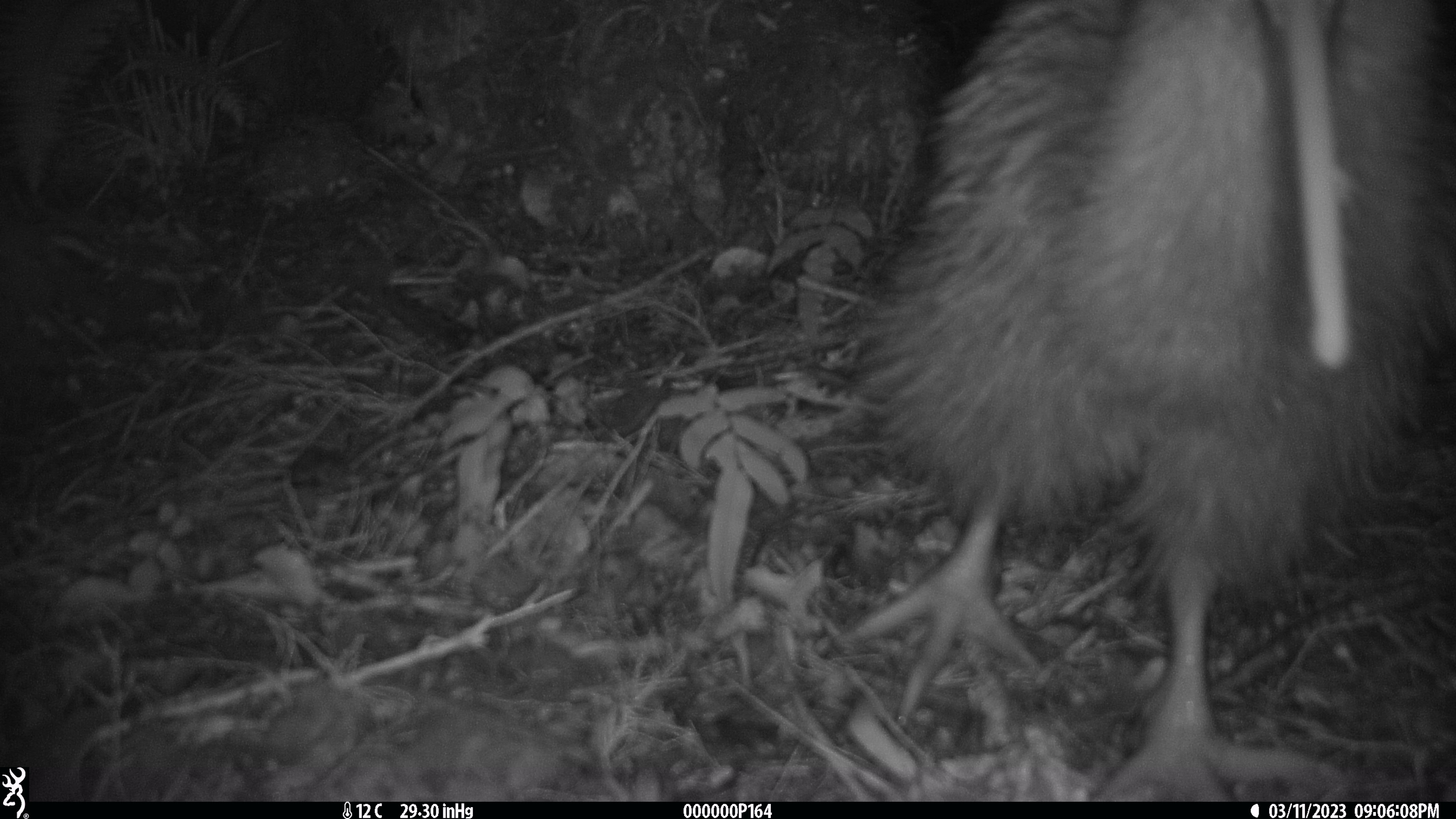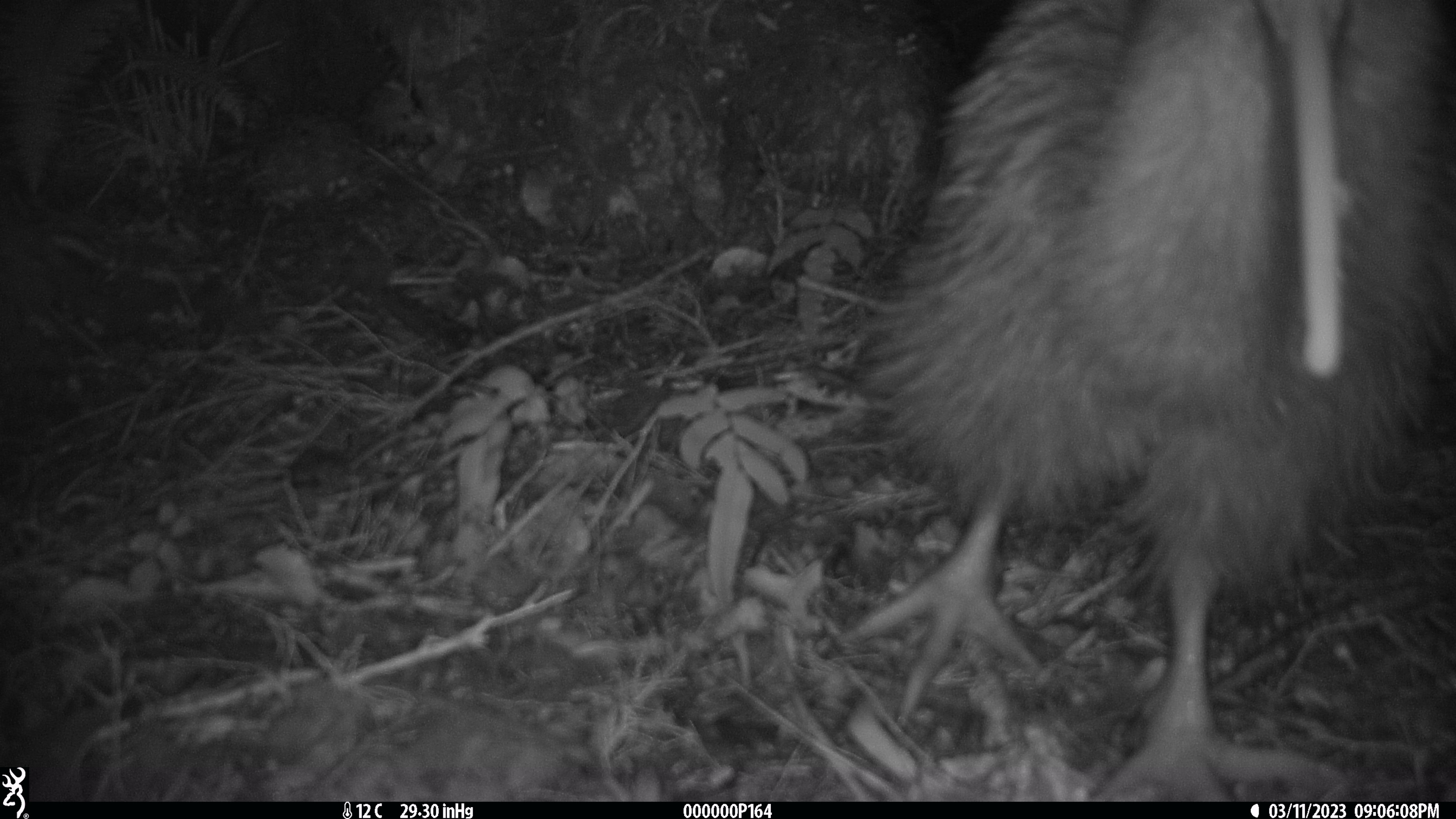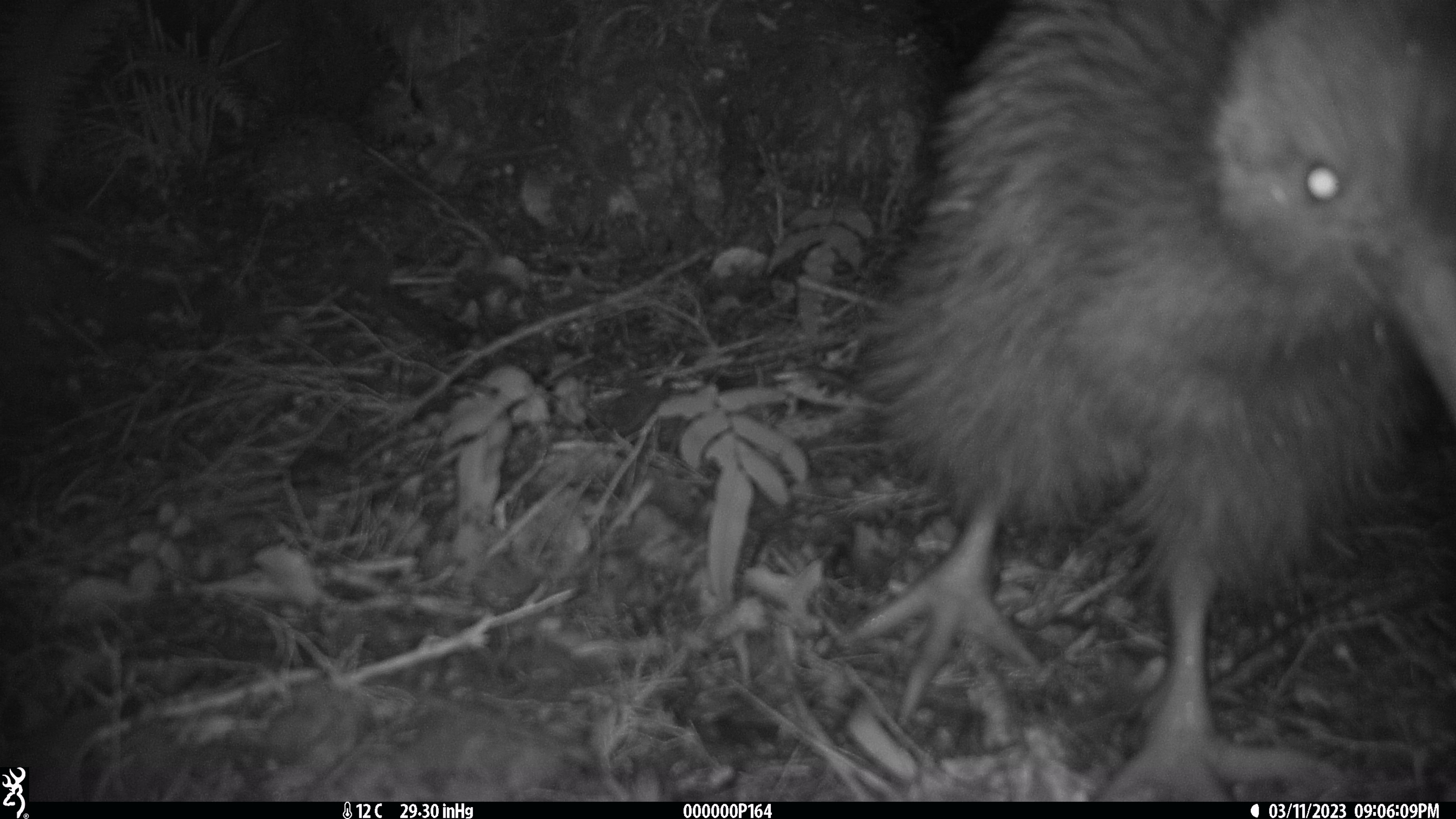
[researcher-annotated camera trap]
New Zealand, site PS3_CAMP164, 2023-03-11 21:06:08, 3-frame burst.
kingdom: Animalia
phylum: Chordata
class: Aves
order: Apterygiformes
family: Apterygidae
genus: Apteryx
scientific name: Apteryx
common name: kiwi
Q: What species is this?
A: Kiwi (Apteryx).